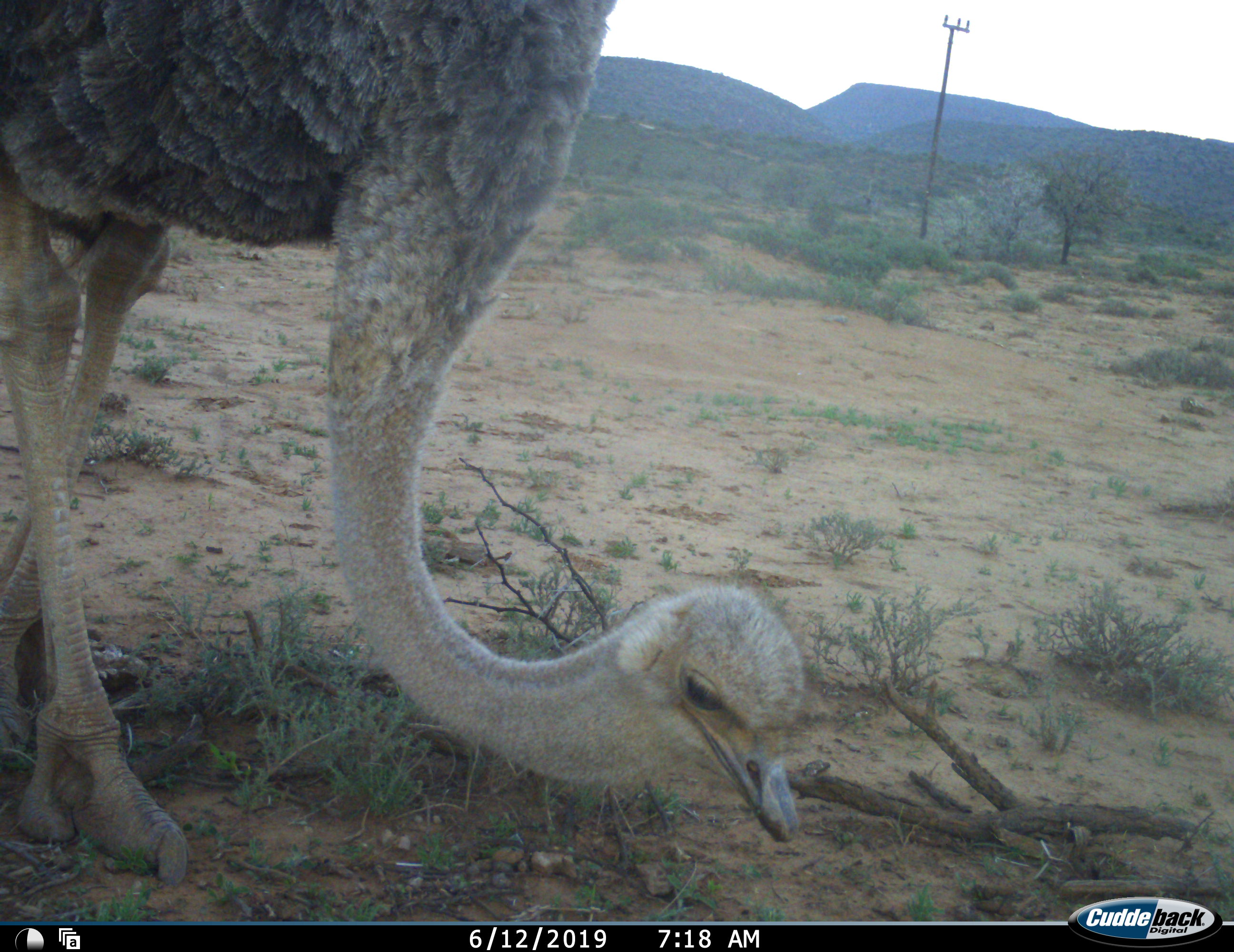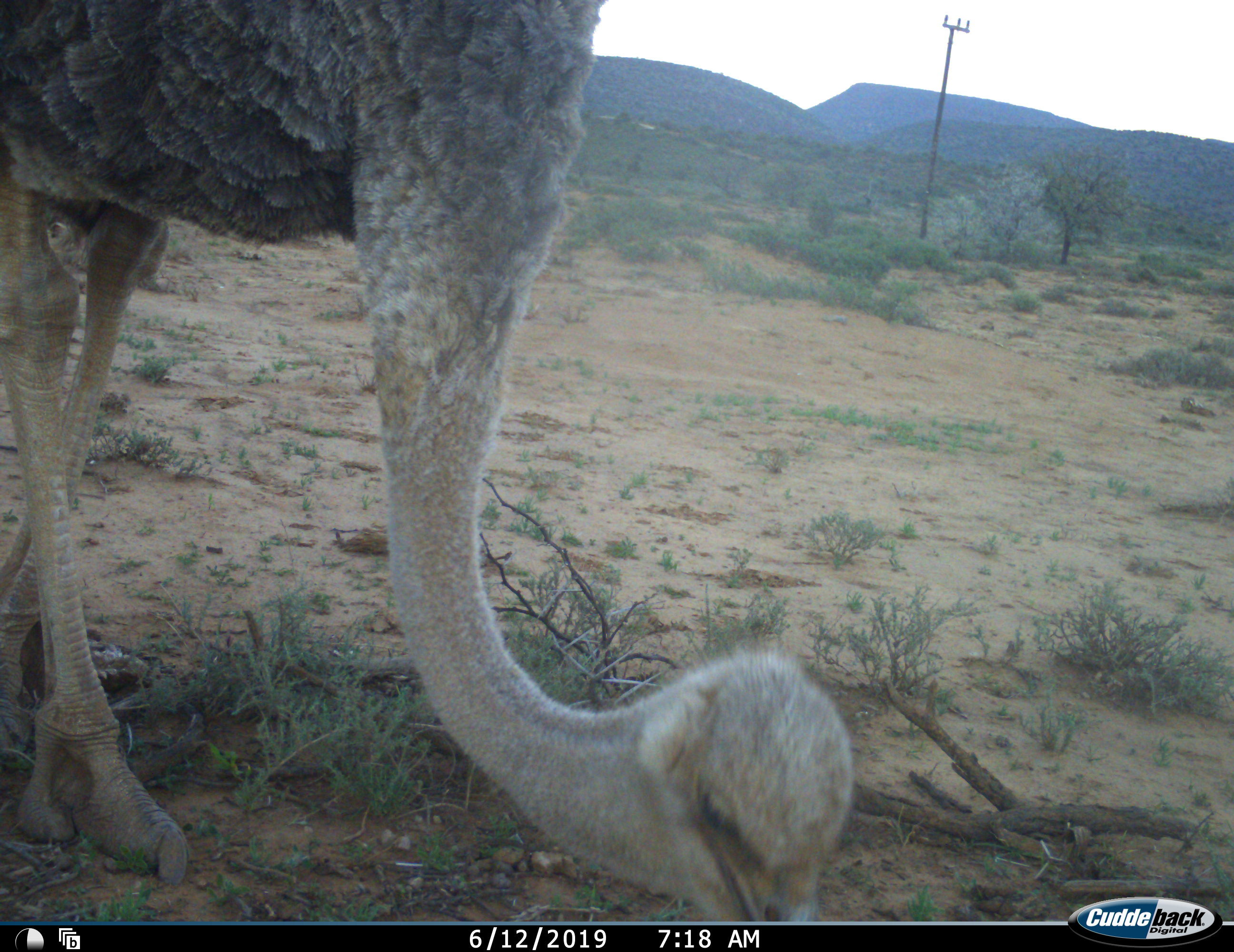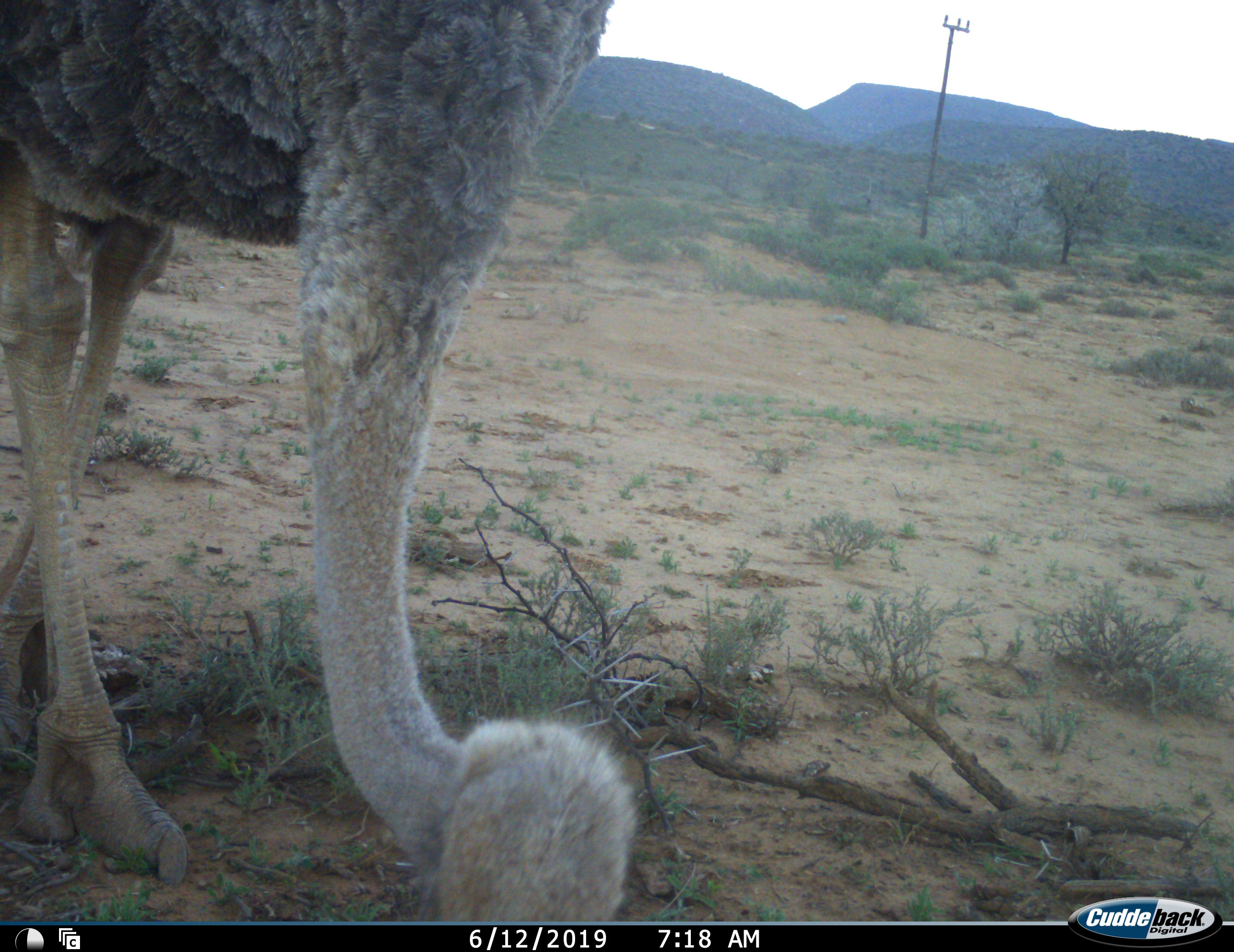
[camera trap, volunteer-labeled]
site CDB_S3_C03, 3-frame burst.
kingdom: Animalia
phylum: Chordata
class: Aves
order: Struthioniformes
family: Struthionidae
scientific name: Struthionidae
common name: ostrich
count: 1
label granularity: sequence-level